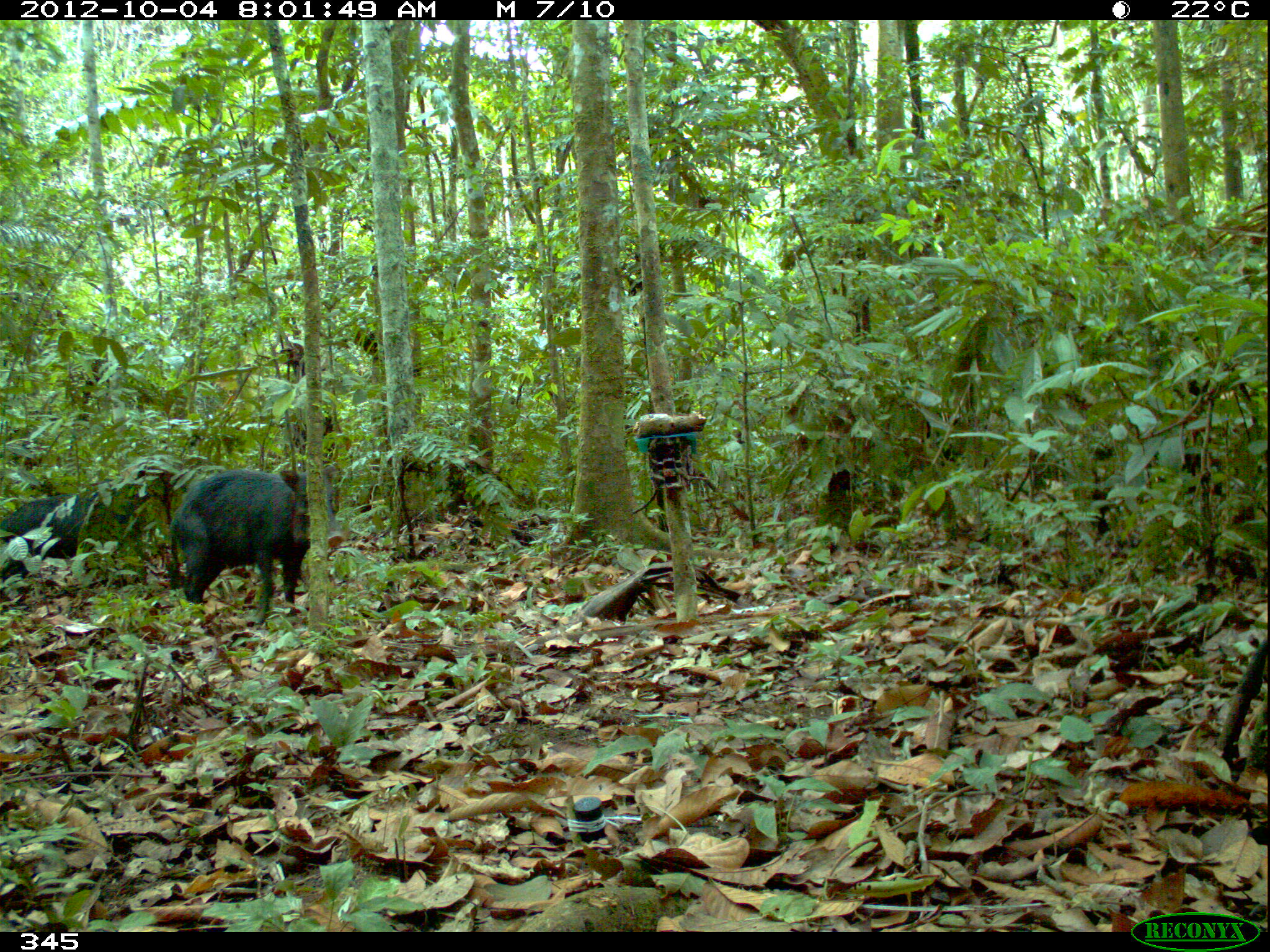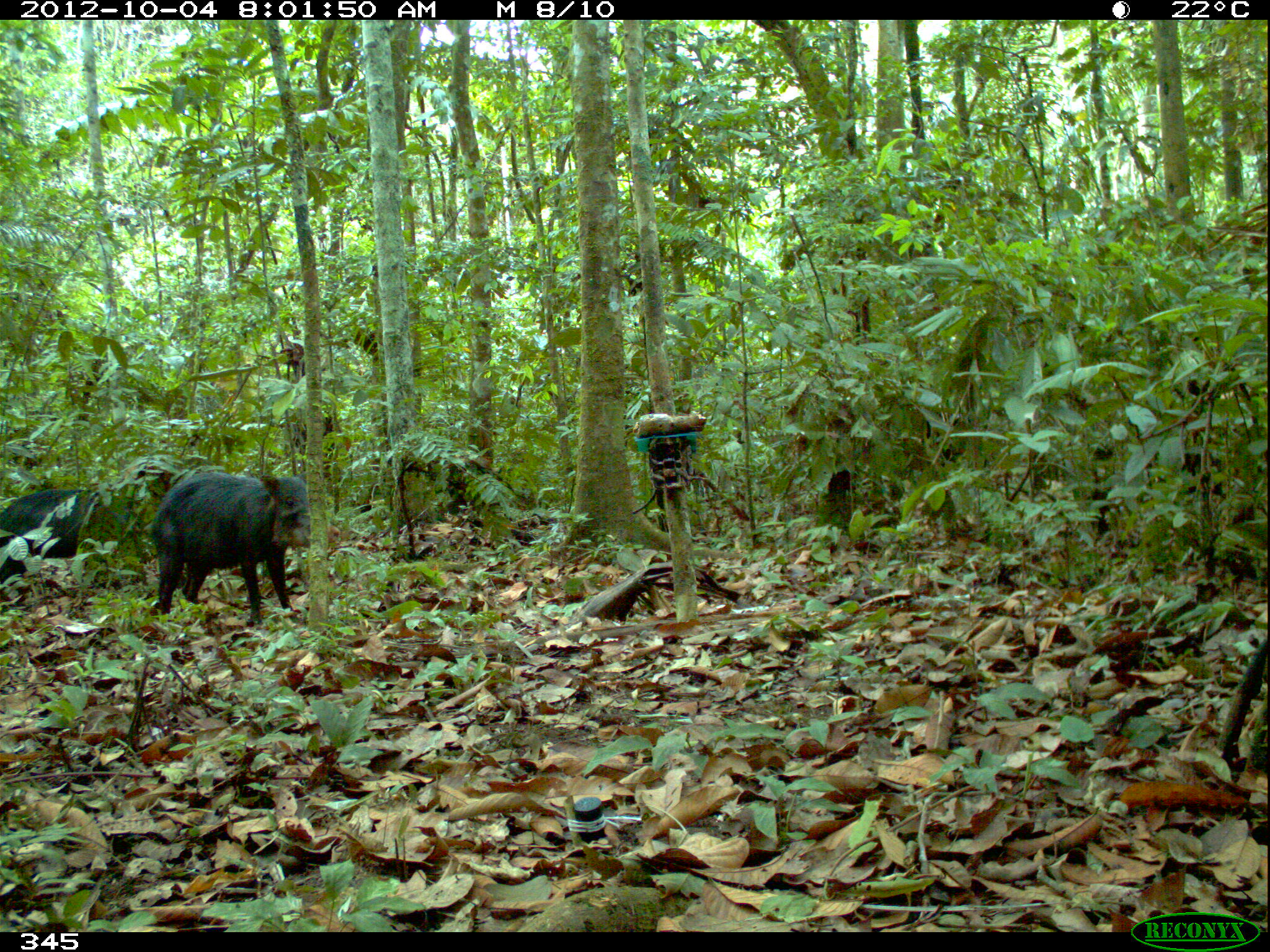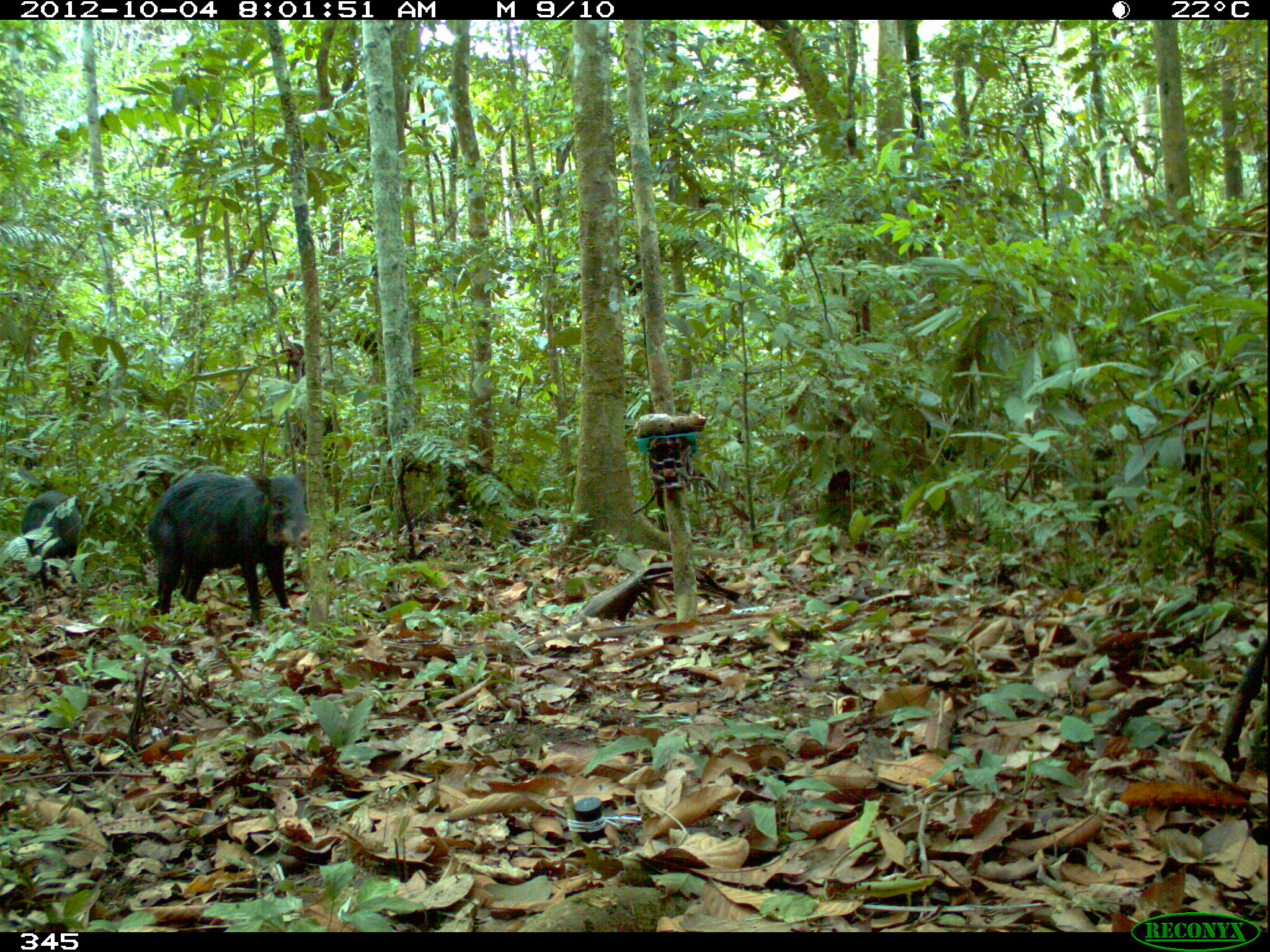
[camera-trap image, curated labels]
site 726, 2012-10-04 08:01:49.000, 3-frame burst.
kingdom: Animalia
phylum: Chordata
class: Mammalia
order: Artiodactyla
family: Tayassuidae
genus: Tayassu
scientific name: Tayassu pecari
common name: white-lipped peccary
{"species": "Tayassu pecari (white-lipped peccary)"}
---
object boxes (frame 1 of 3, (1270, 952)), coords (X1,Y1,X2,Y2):
tayassu pecari: (169,460,346,621); (1,460,169,596)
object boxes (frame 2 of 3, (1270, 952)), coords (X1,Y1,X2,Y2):
tayassu pecari: (149,471,339,633); (0,487,131,591)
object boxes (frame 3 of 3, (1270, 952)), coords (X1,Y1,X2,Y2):
tayassu pecari: (142,464,311,628); (18,487,82,597)